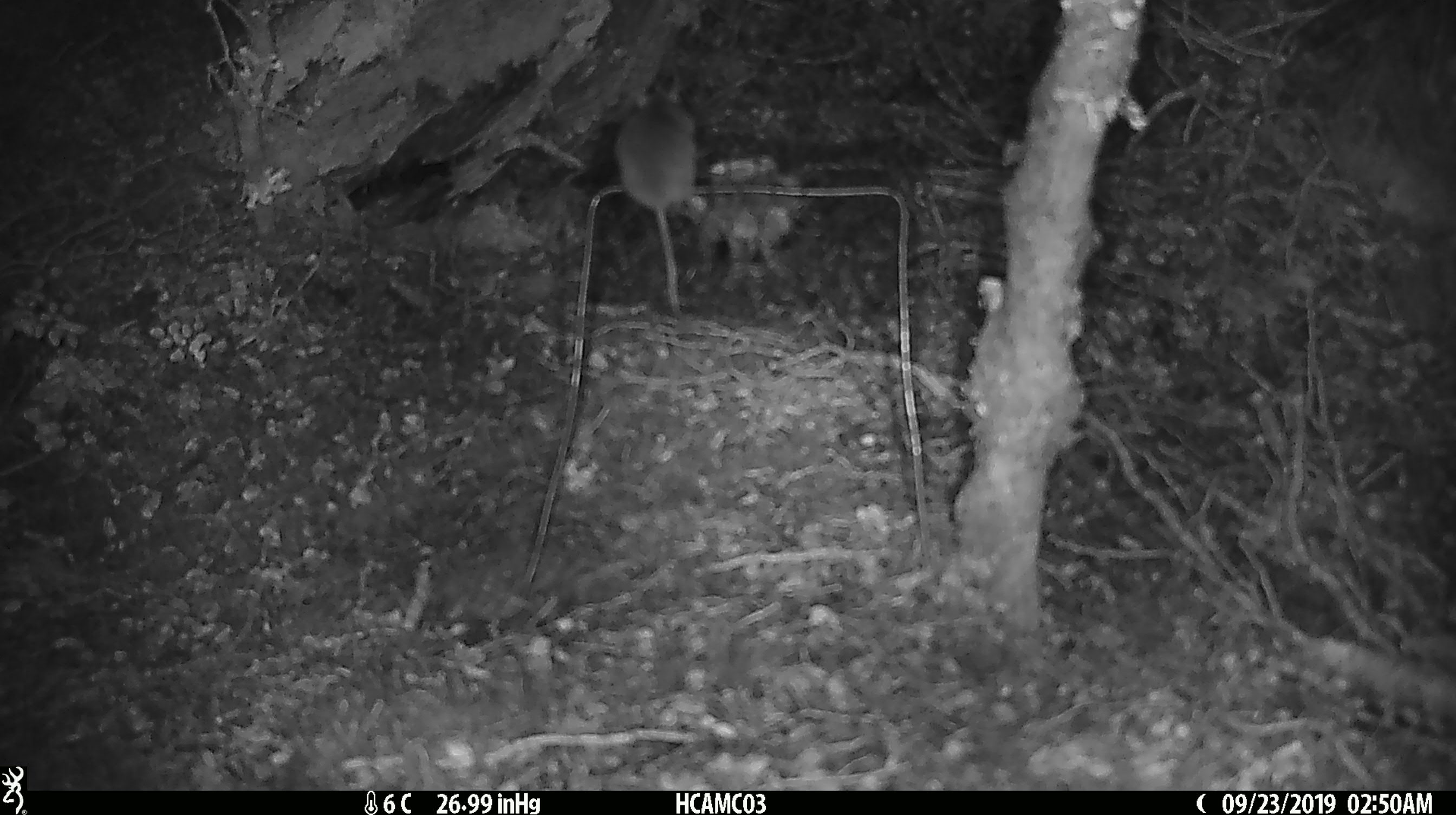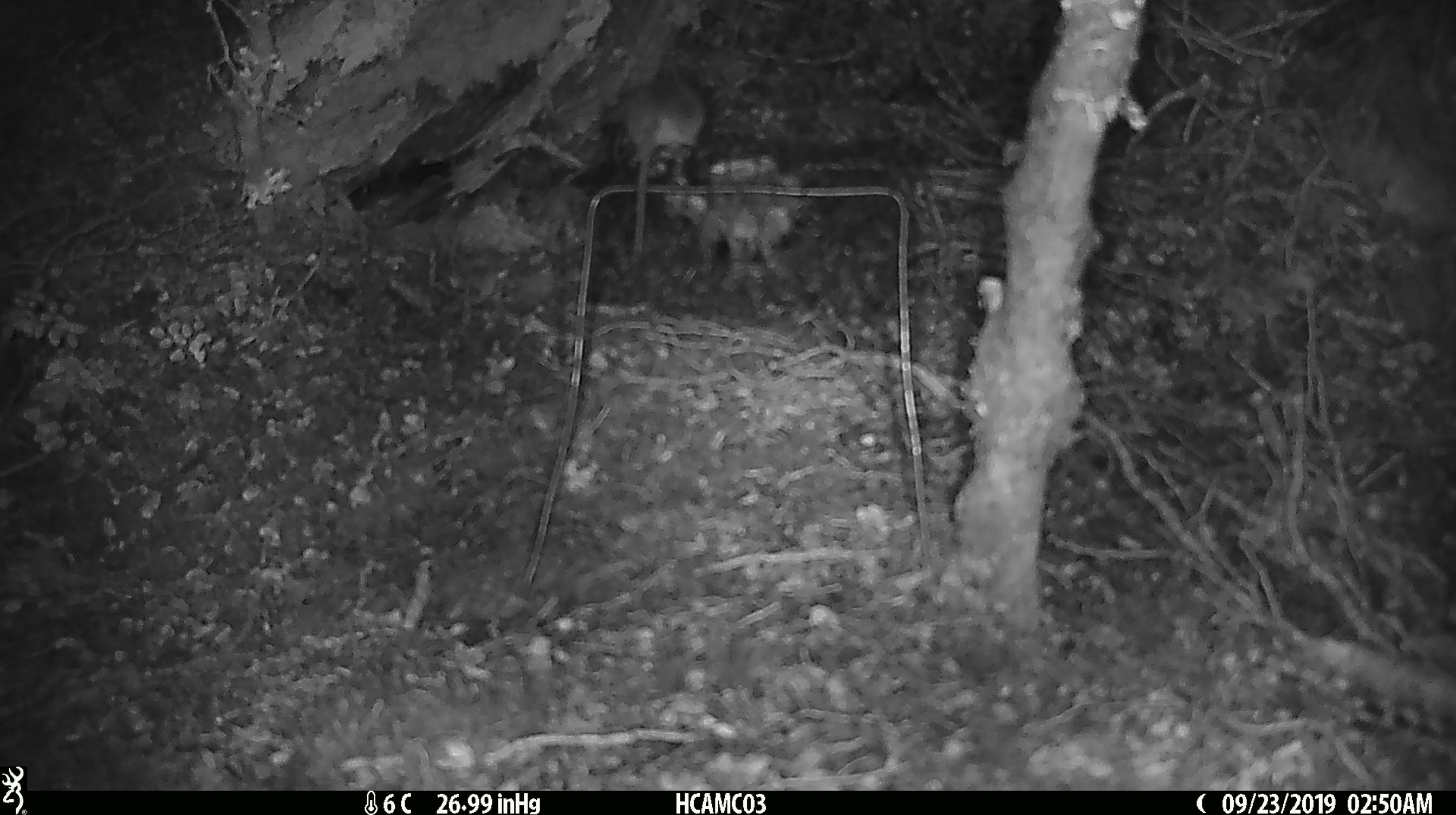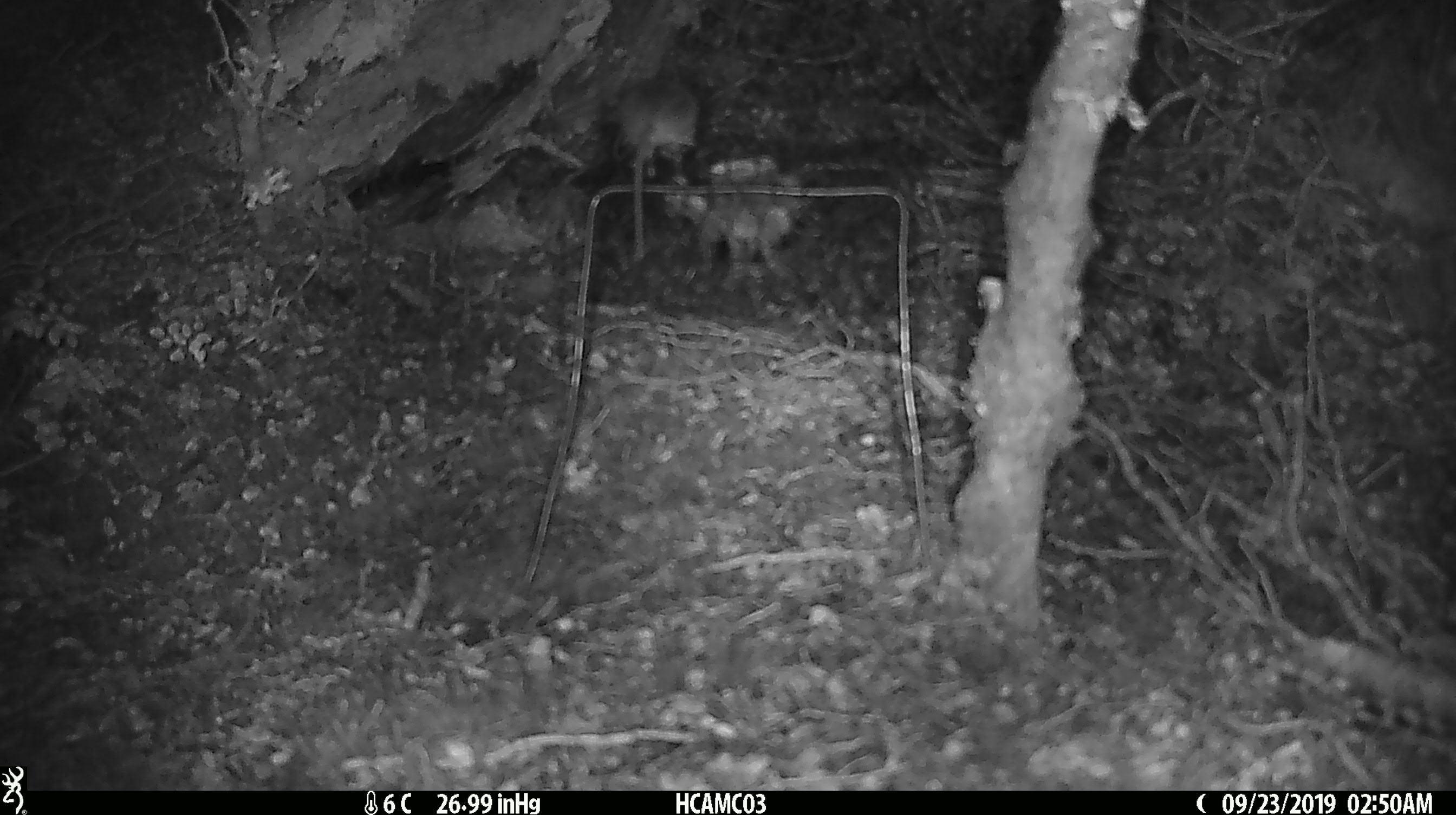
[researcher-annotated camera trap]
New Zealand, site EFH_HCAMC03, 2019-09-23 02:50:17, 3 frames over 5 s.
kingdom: Animalia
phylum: Chordata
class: Mammalia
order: Rodentia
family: Muridae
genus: Mus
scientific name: Mus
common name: mouse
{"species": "mouse (Mus)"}